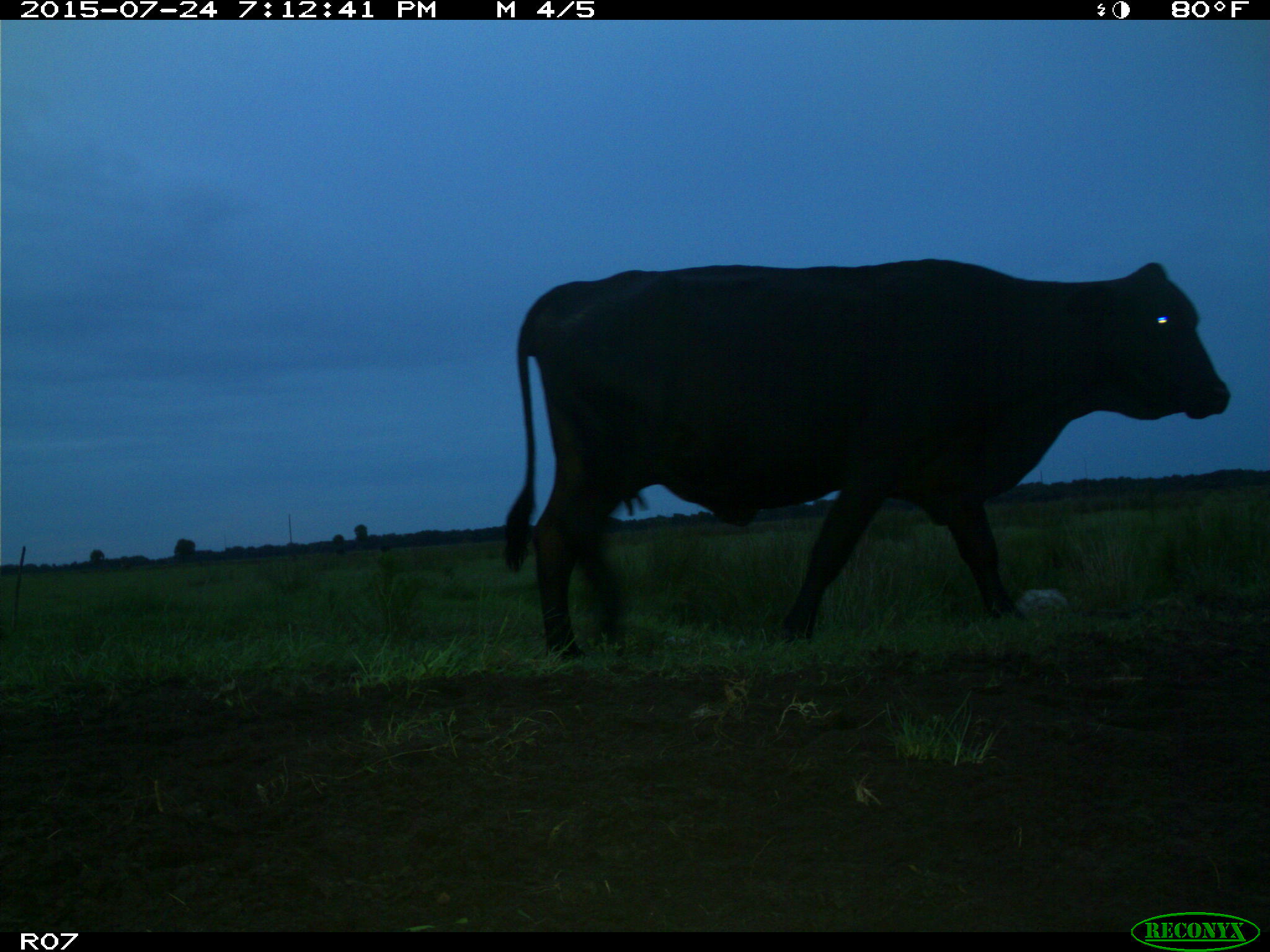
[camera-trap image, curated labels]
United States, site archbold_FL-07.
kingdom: Animalia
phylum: Chordata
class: Mammalia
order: Artiodactyla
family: Bovidae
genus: Bos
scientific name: Bos taurus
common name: domestic cow